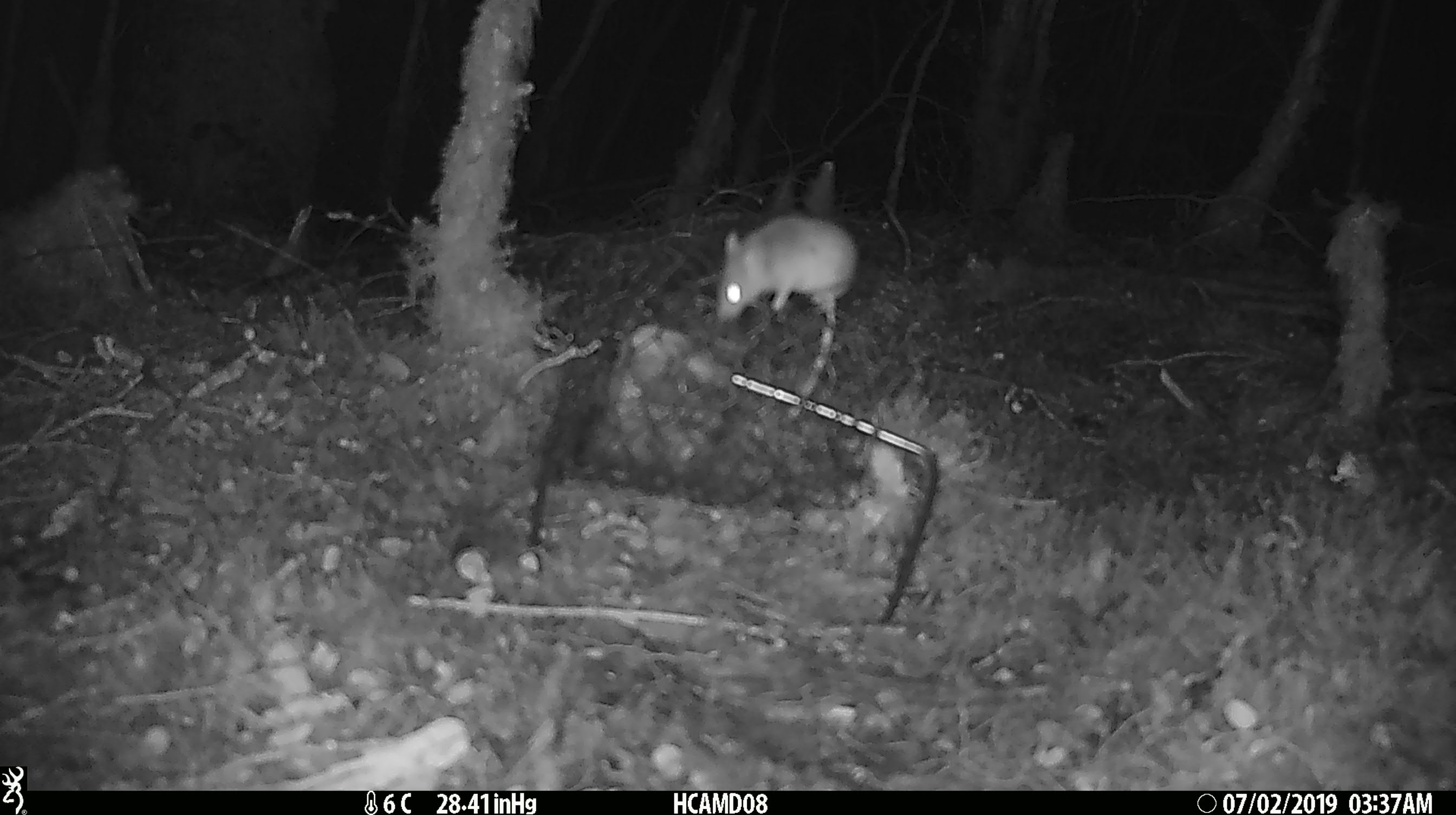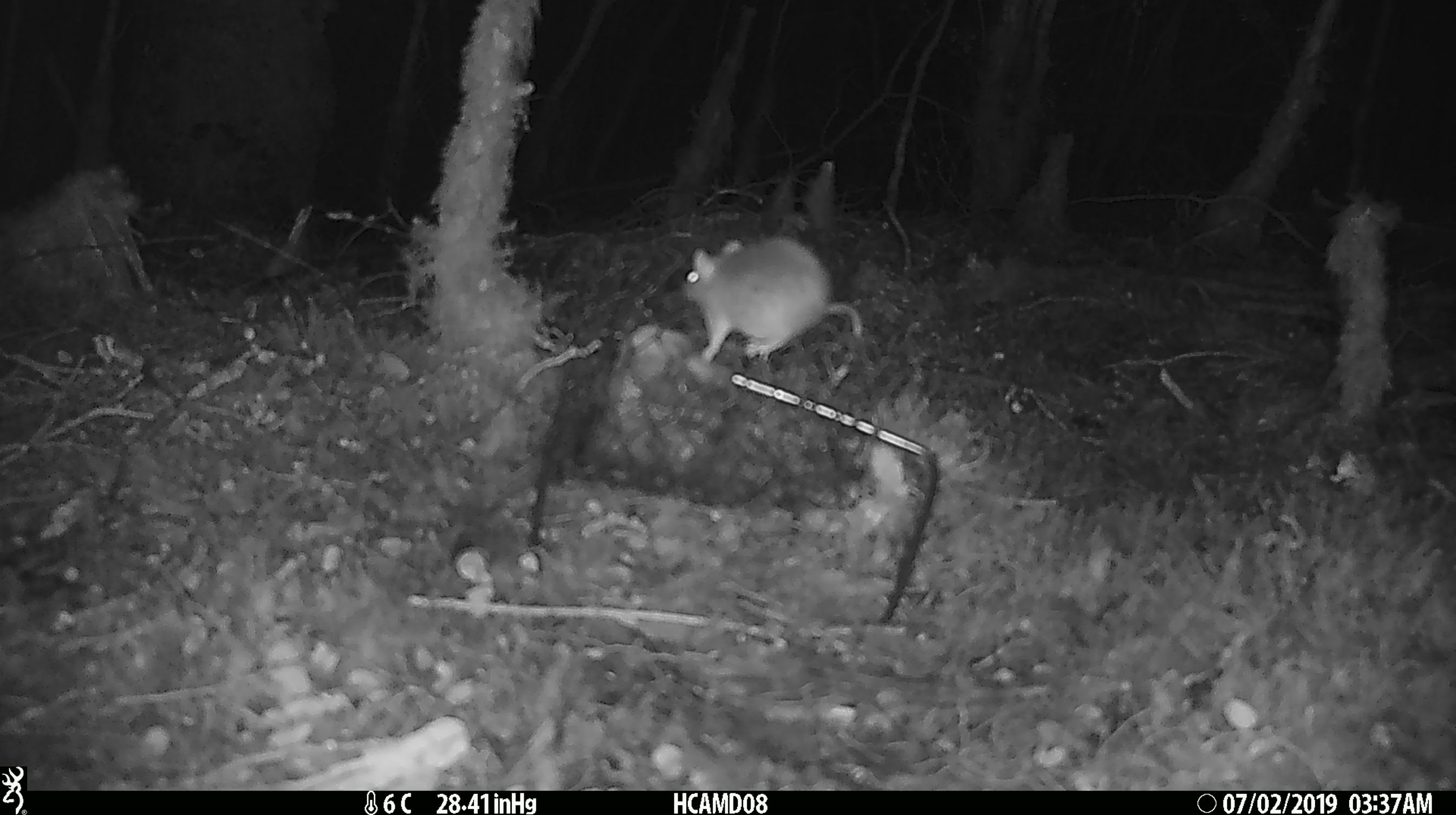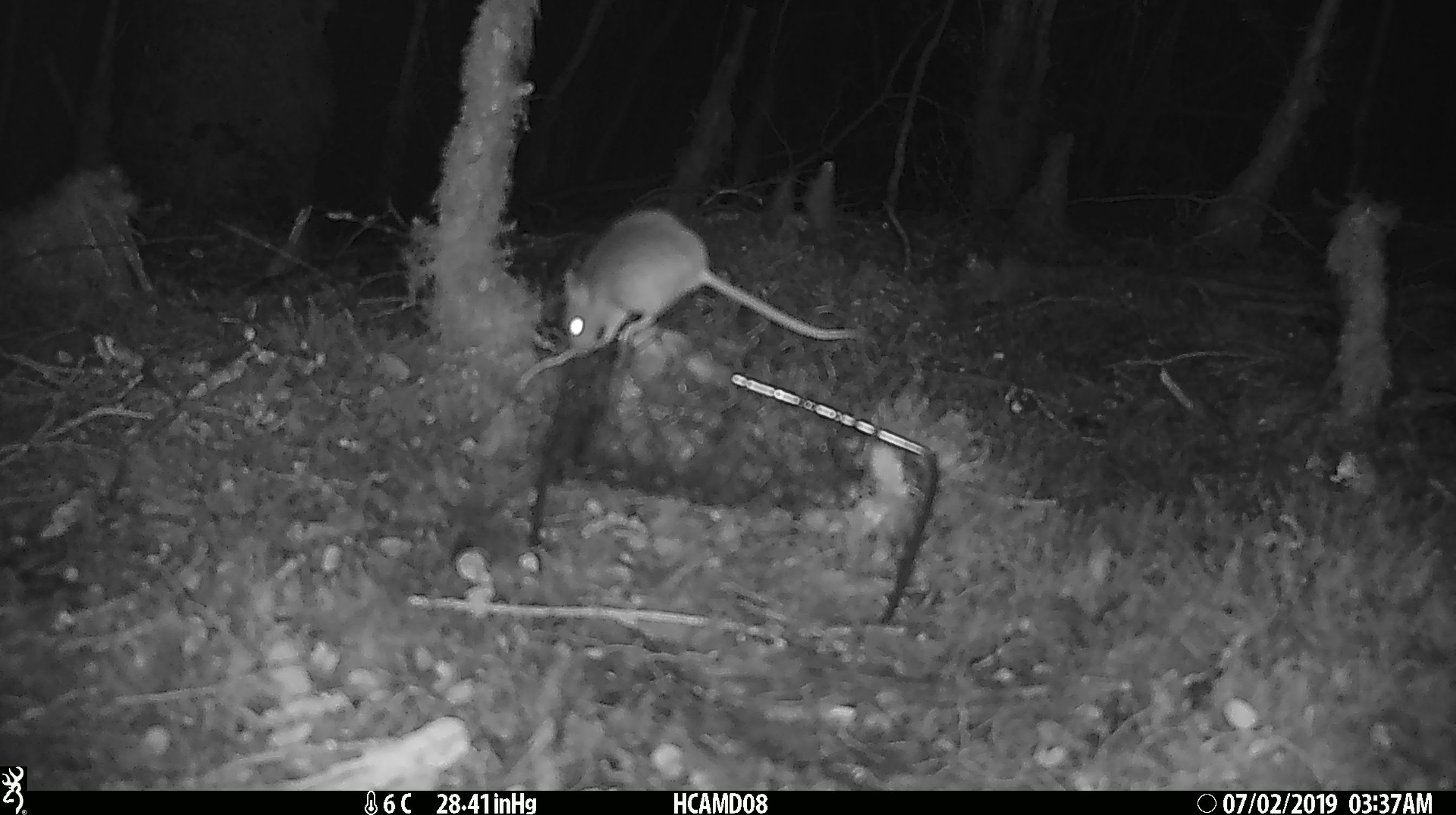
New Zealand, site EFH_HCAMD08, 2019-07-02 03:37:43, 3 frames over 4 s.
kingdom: Animalia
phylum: Chordata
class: Mammalia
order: Rodentia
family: Muridae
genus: Mus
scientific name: Mus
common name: mouse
Mouse (Mus).